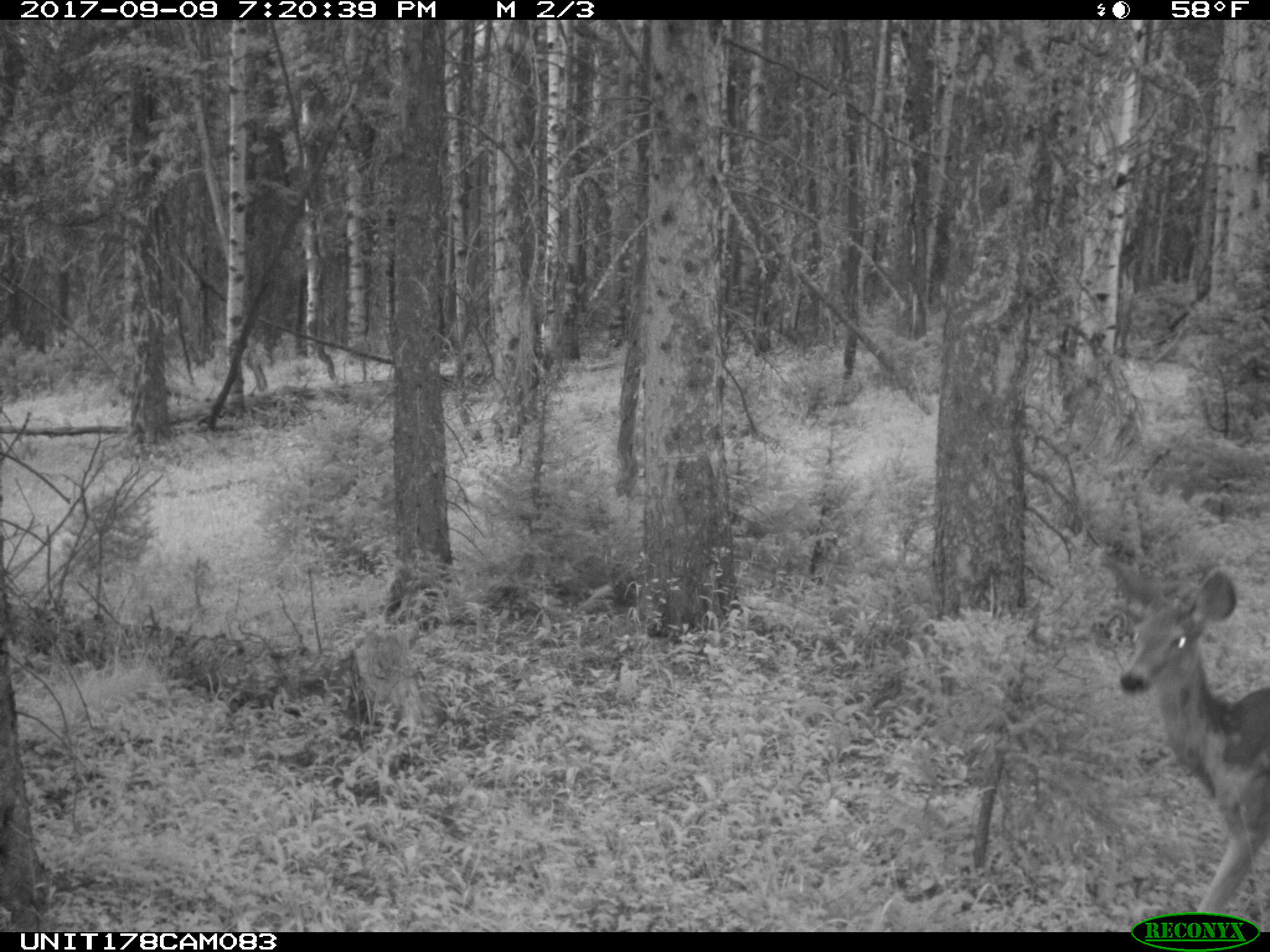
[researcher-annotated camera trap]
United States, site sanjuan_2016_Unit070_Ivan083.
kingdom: Animalia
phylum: Chordata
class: Mammalia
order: Artiodactyla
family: Cervidae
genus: Odocoileus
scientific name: Odocoileus hemionus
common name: mule deer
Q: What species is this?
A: Odocoileus hemionus (mule deer).